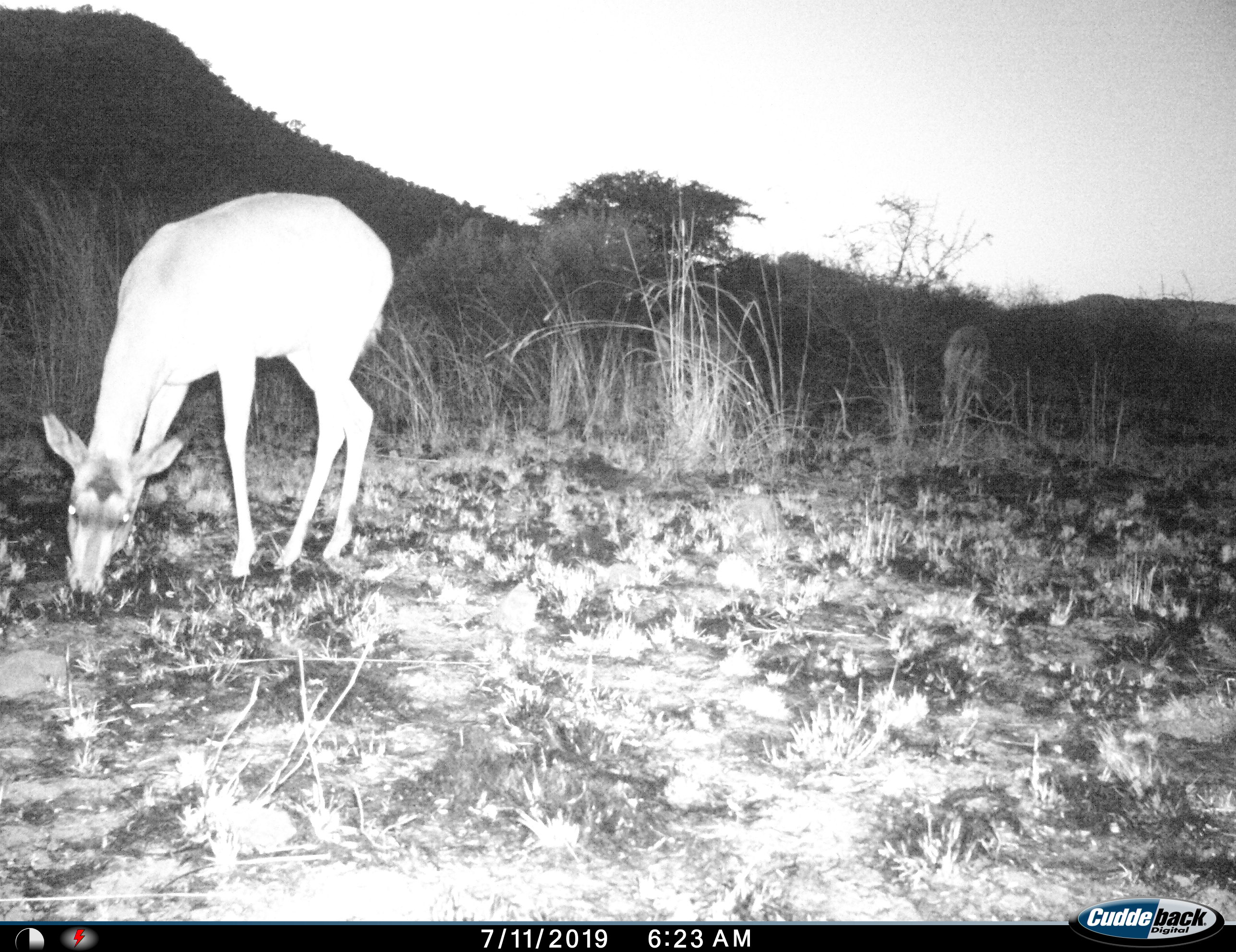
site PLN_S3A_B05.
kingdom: Animalia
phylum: Chordata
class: Mammalia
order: Artiodactyla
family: Bovidae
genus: Aepyceros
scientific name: Aepyceros melampus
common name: impala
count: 2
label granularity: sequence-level